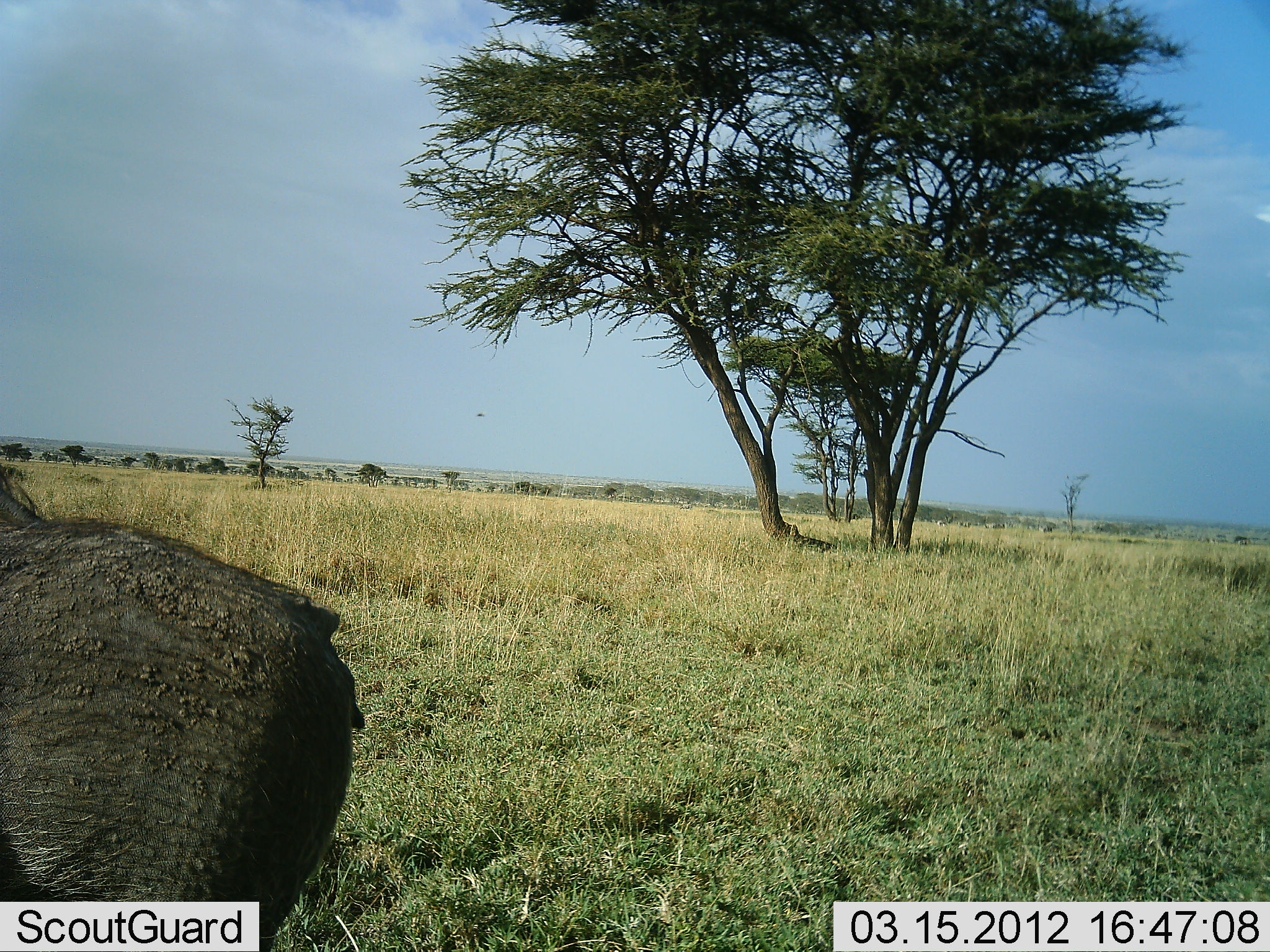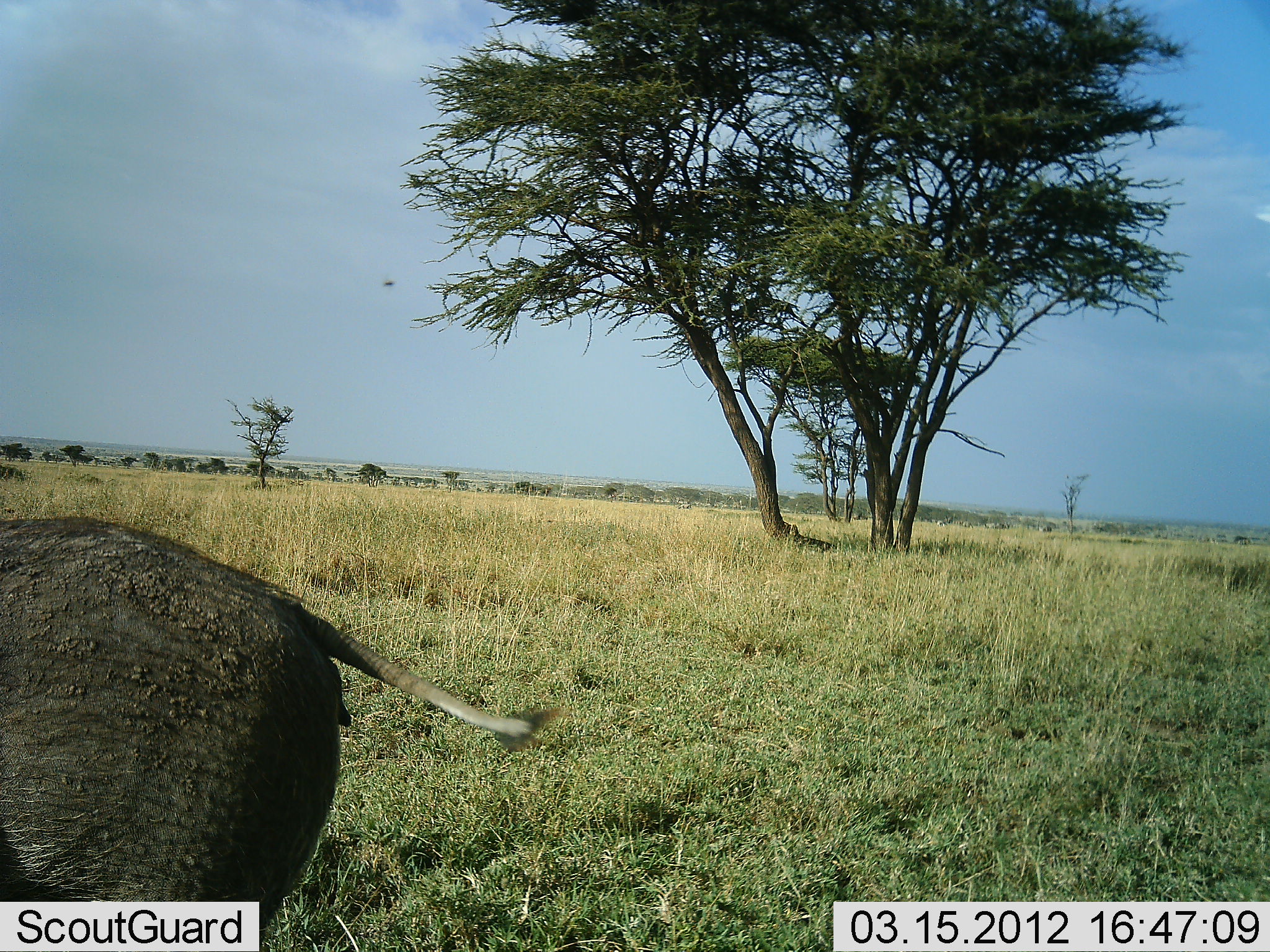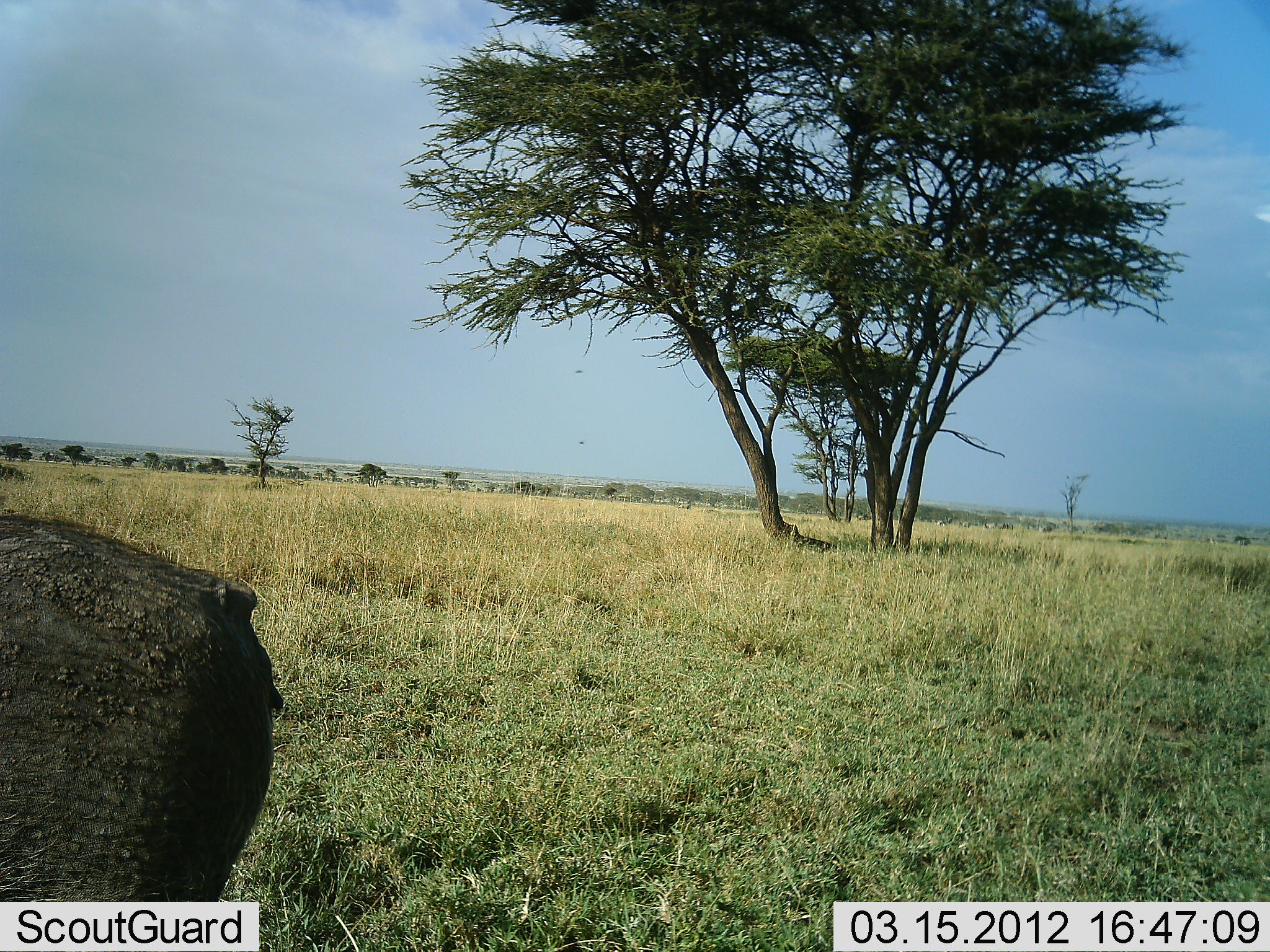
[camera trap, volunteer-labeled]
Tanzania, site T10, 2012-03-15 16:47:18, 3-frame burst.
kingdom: Animalia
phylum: Chordata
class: Mammalia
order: Artiodactyla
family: Suidae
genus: Phacochoerus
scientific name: Phacochoerus africanus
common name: warthog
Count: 1.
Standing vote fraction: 89%.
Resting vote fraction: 0%.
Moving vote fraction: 7%.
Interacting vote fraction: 0%.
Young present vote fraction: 0%.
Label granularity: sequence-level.